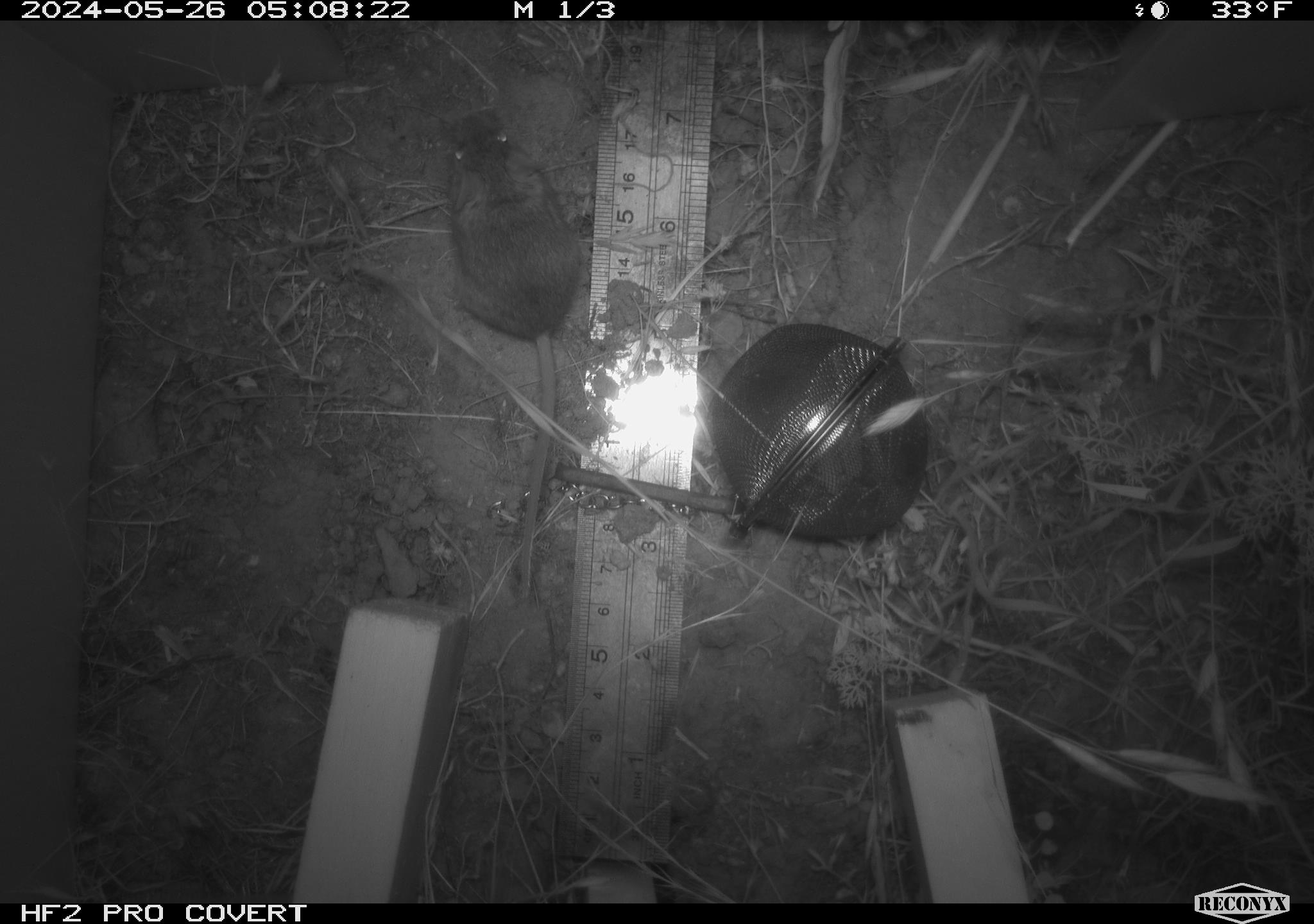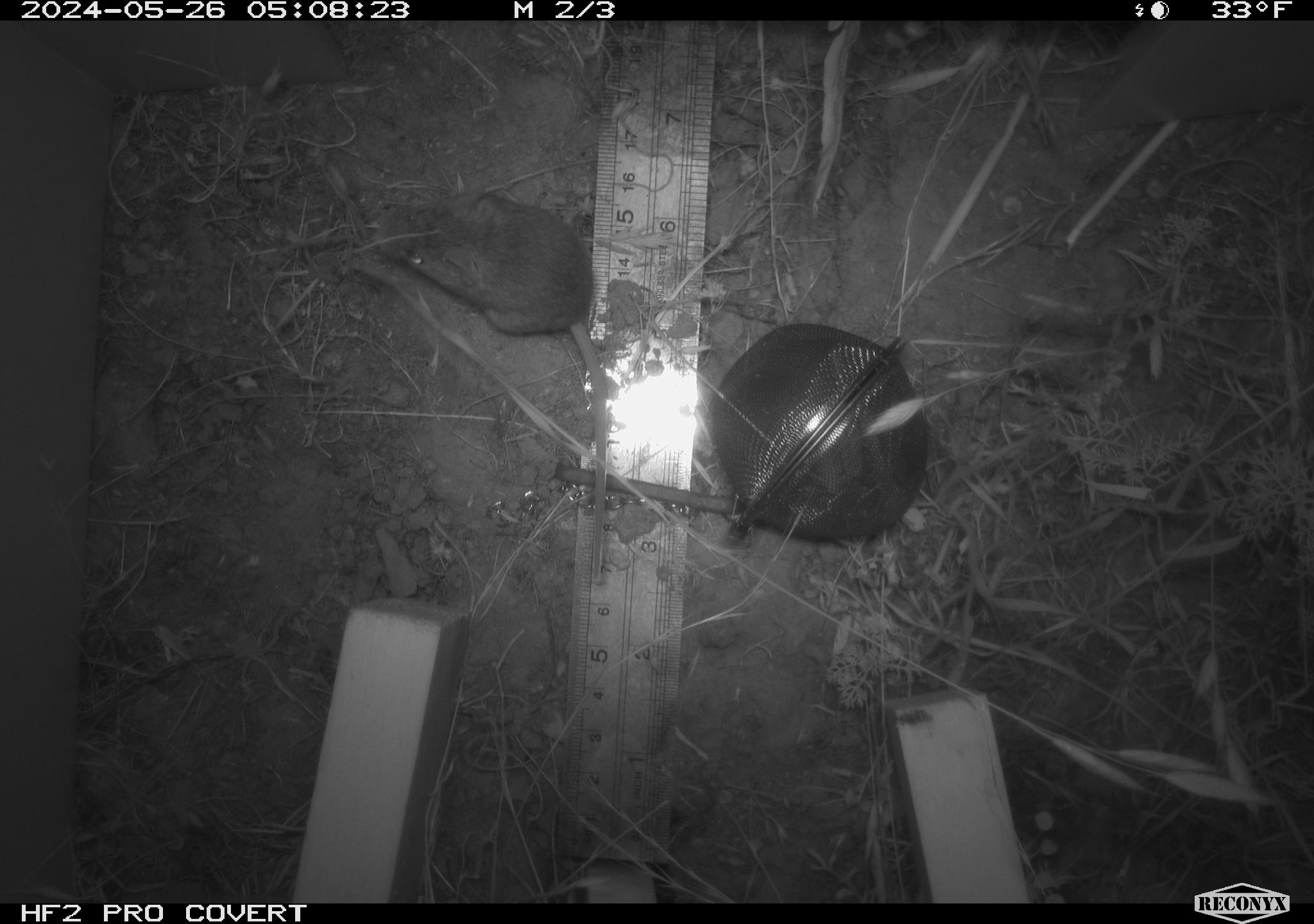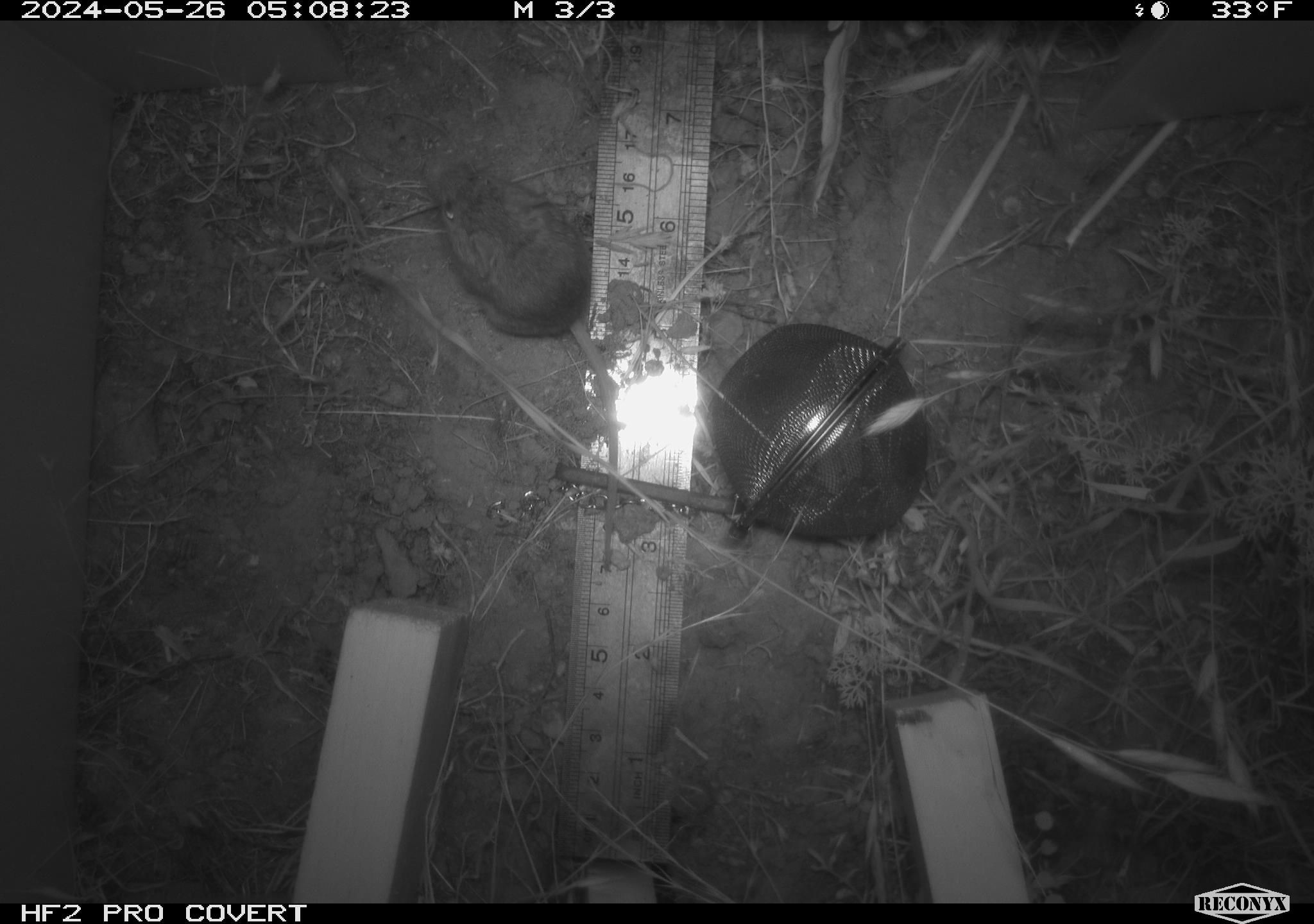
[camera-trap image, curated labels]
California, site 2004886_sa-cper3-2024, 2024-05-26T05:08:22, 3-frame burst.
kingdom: Animalia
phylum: Chordata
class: Mammalia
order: Rodentia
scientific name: Rodentia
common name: rodent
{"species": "rodent (Rodentia)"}